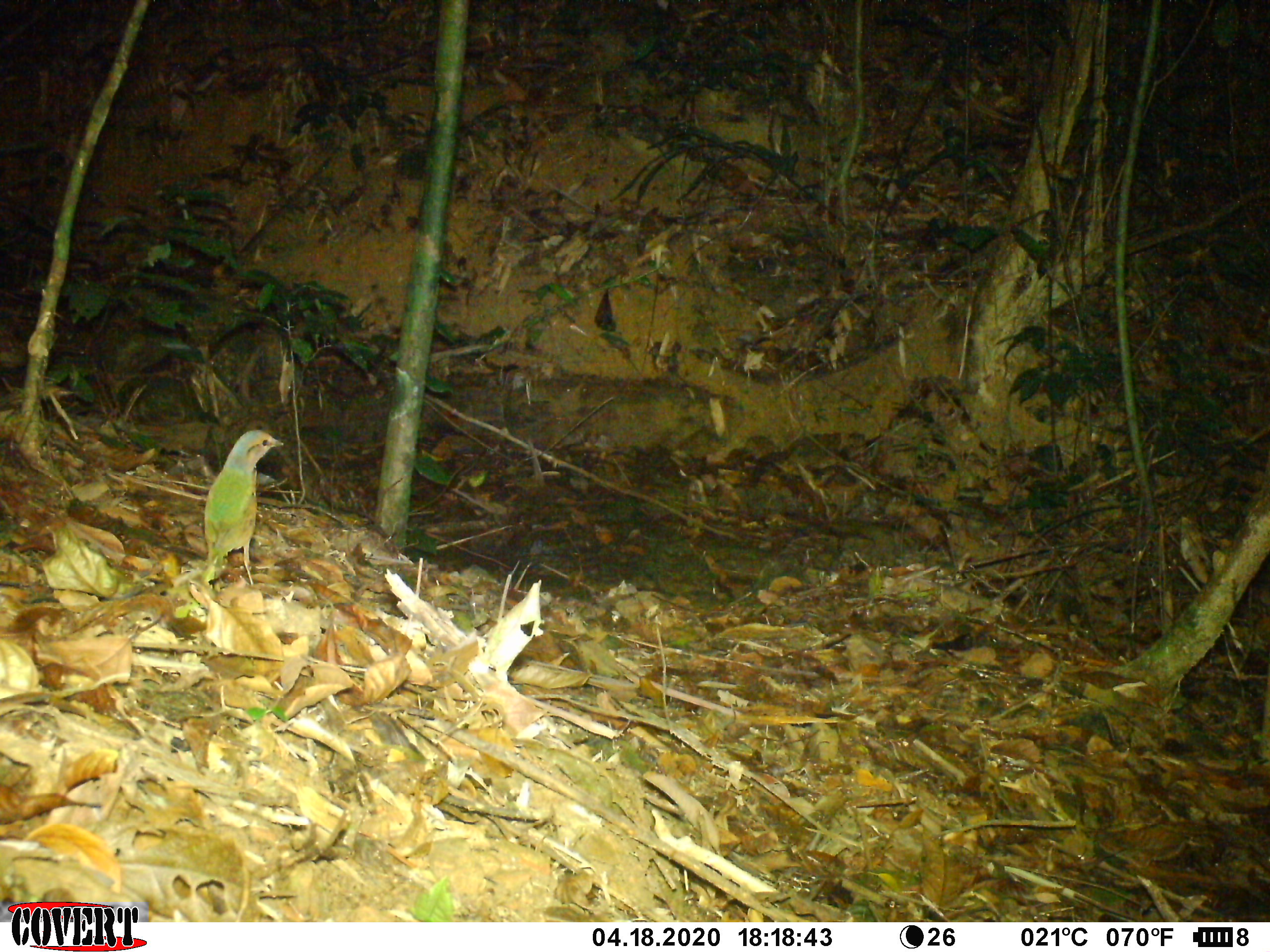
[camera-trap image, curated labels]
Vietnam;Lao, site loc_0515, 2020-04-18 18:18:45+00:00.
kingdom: Animalia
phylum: Chordata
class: Aves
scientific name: Aves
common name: bird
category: unidentified bird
Unidentified bird (bird) (Aves). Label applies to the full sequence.